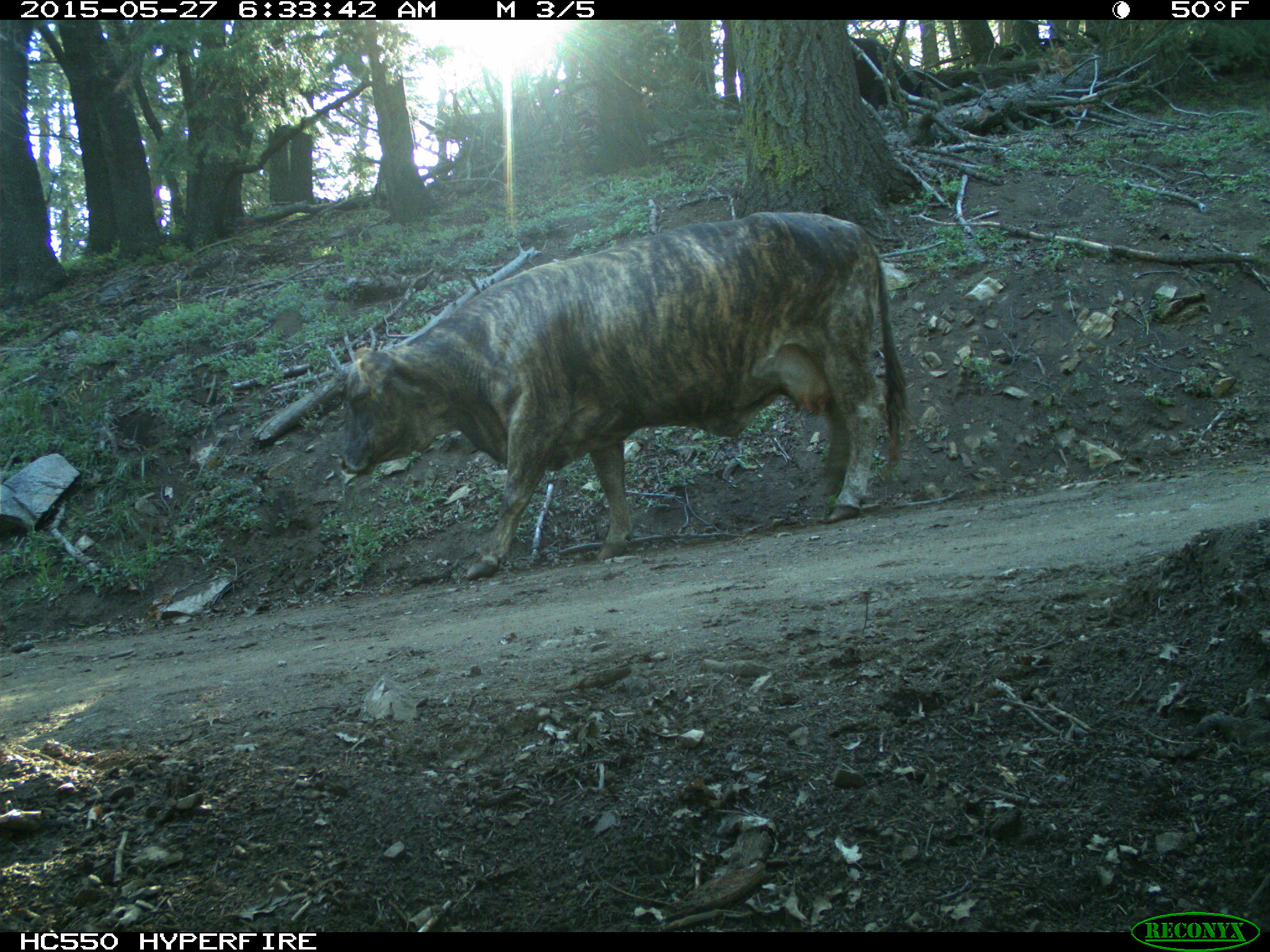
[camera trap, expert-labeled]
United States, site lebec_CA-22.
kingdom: Animalia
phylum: Chordata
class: Mammalia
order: Artiodactyla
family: Bovidae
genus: Bos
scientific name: Bos taurus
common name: domestic cow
Bos taurus (domestic cow).